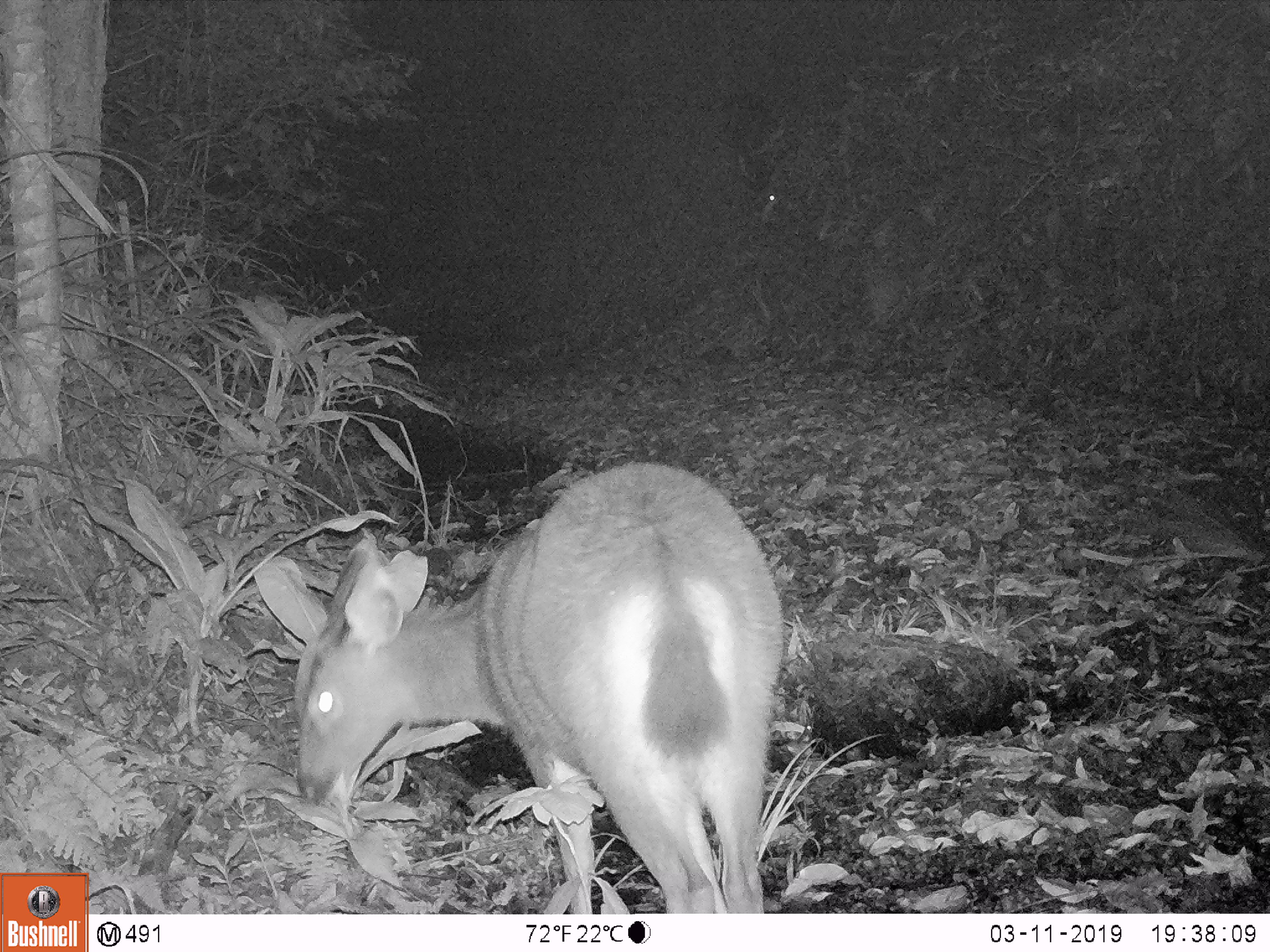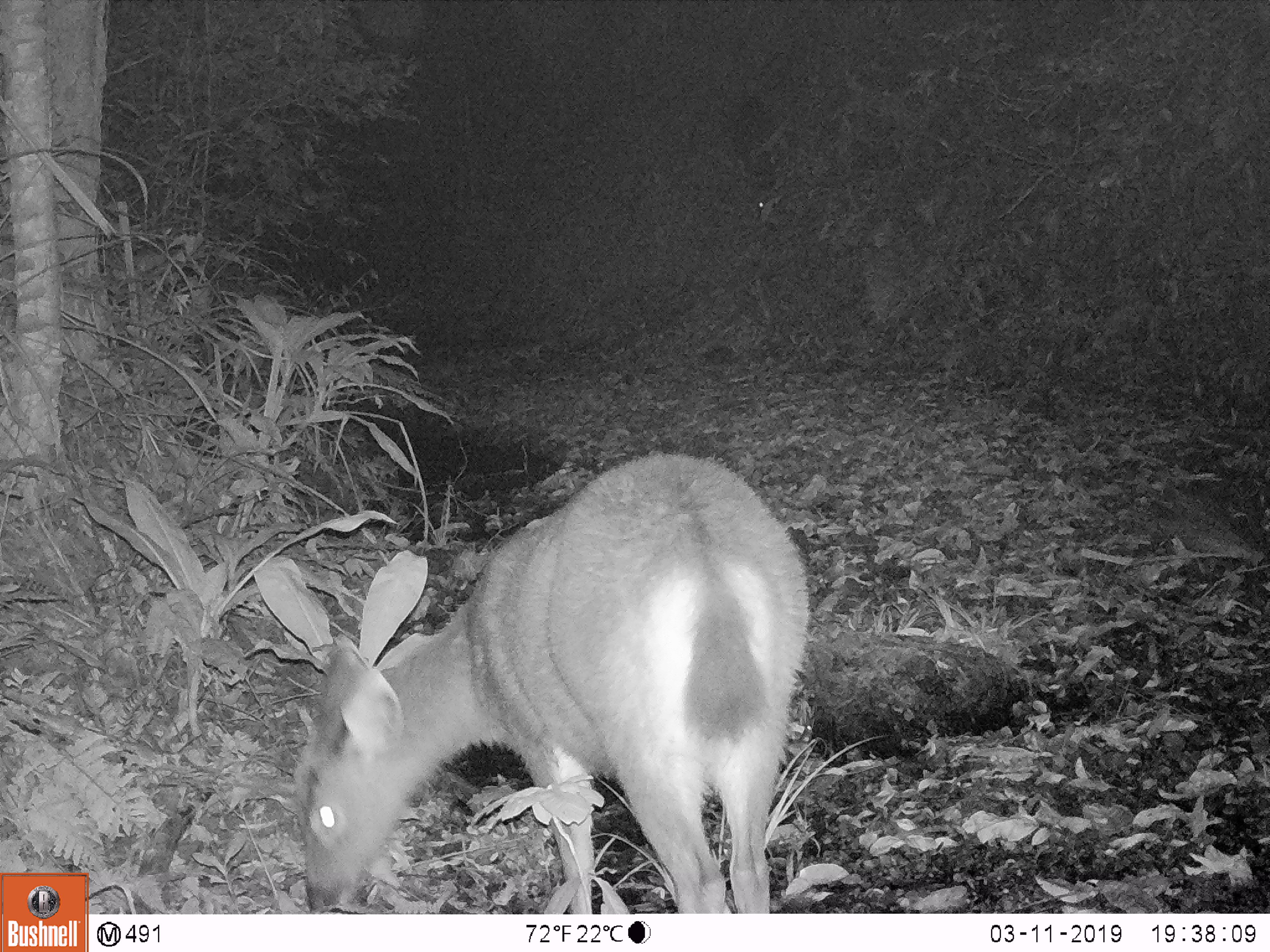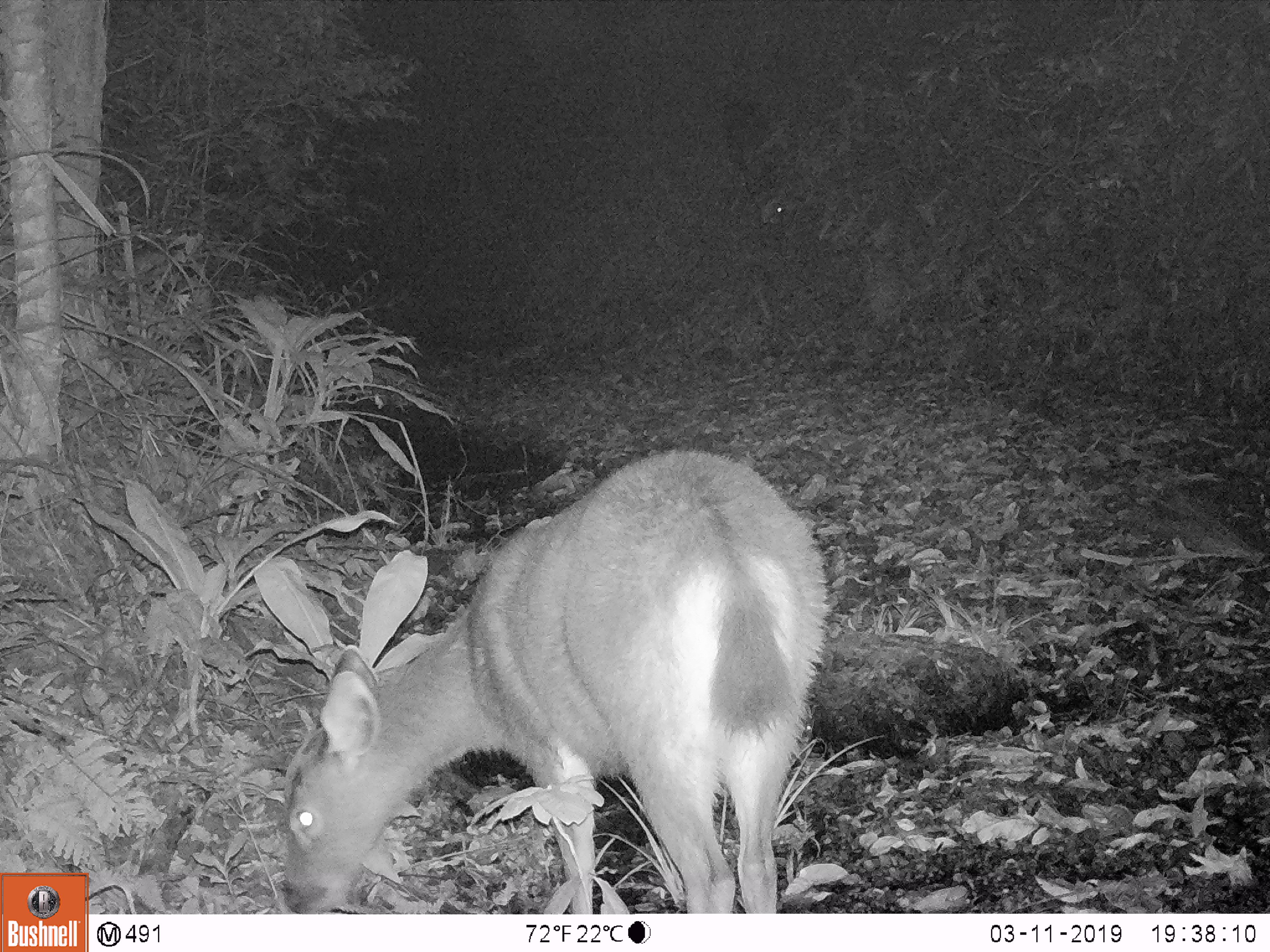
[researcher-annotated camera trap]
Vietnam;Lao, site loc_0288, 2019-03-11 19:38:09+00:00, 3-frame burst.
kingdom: Animalia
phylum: Chordata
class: Mammalia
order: Artiodactyla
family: Cervidae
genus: Rusa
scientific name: Rusa unicolor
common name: sambar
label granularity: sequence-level